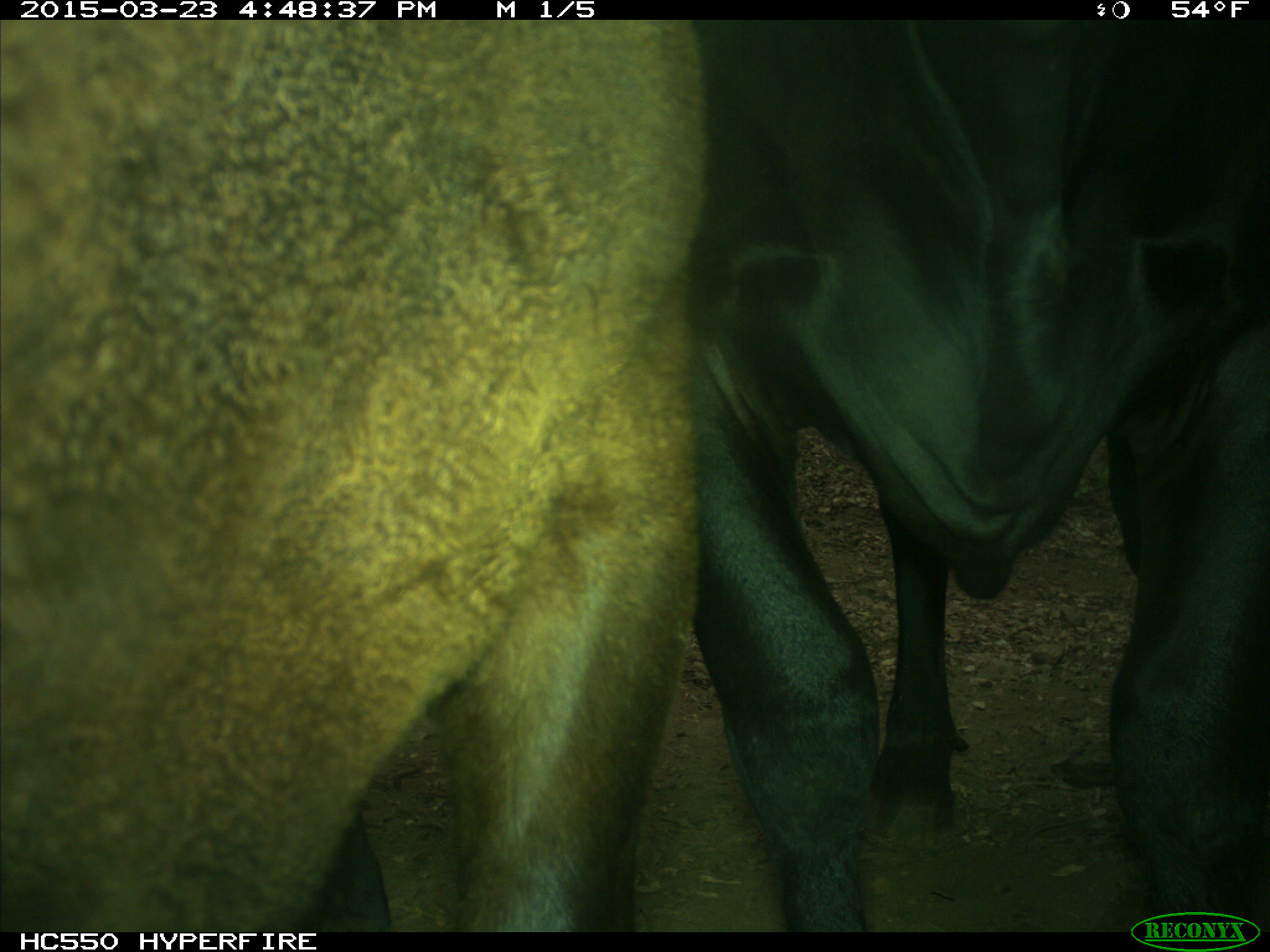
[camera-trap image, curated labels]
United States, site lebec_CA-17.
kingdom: Animalia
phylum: Chordata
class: Mammalia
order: Artiodactyla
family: Bovidae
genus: Bos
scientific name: Bos taurus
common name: domestic cow